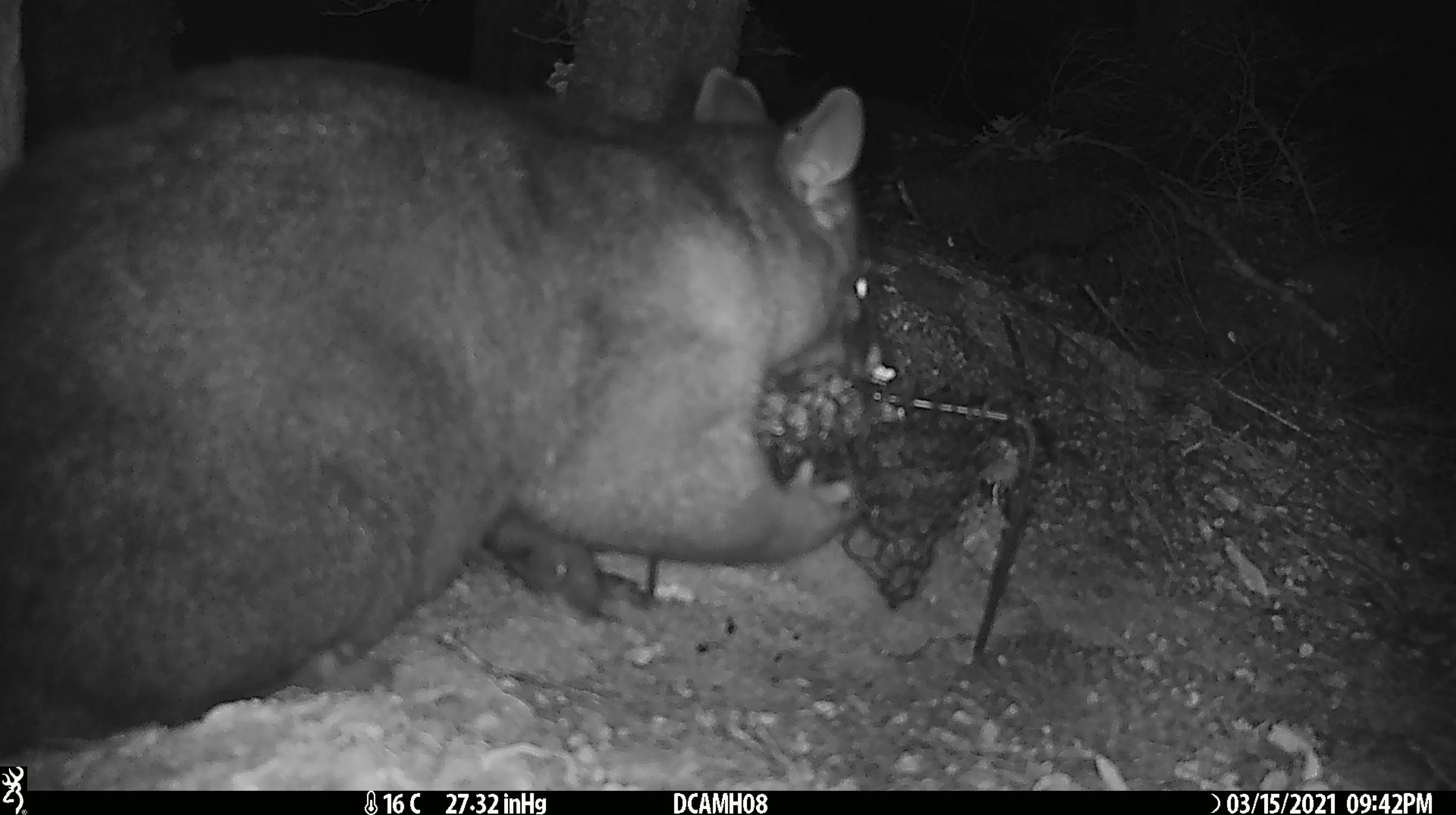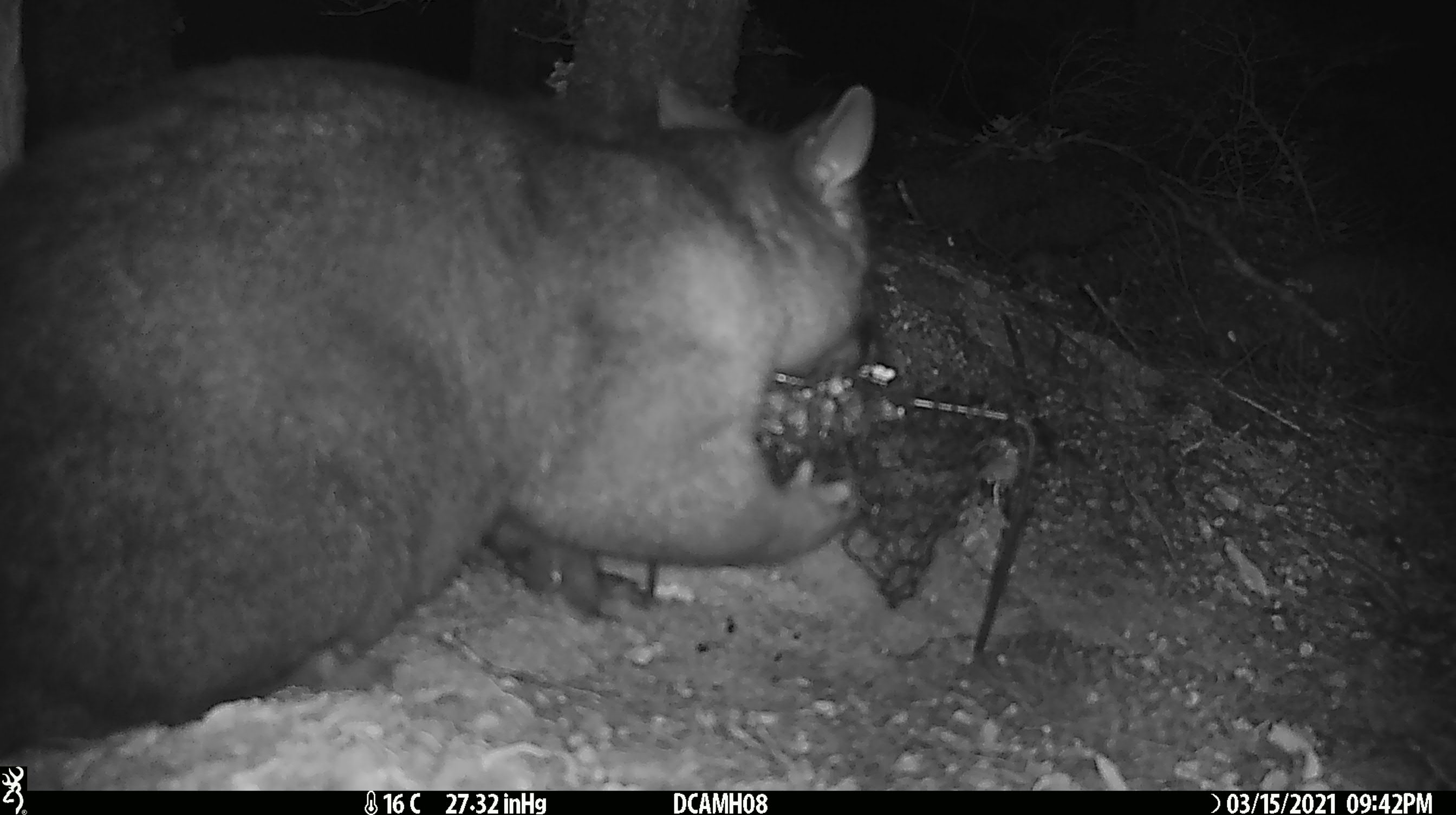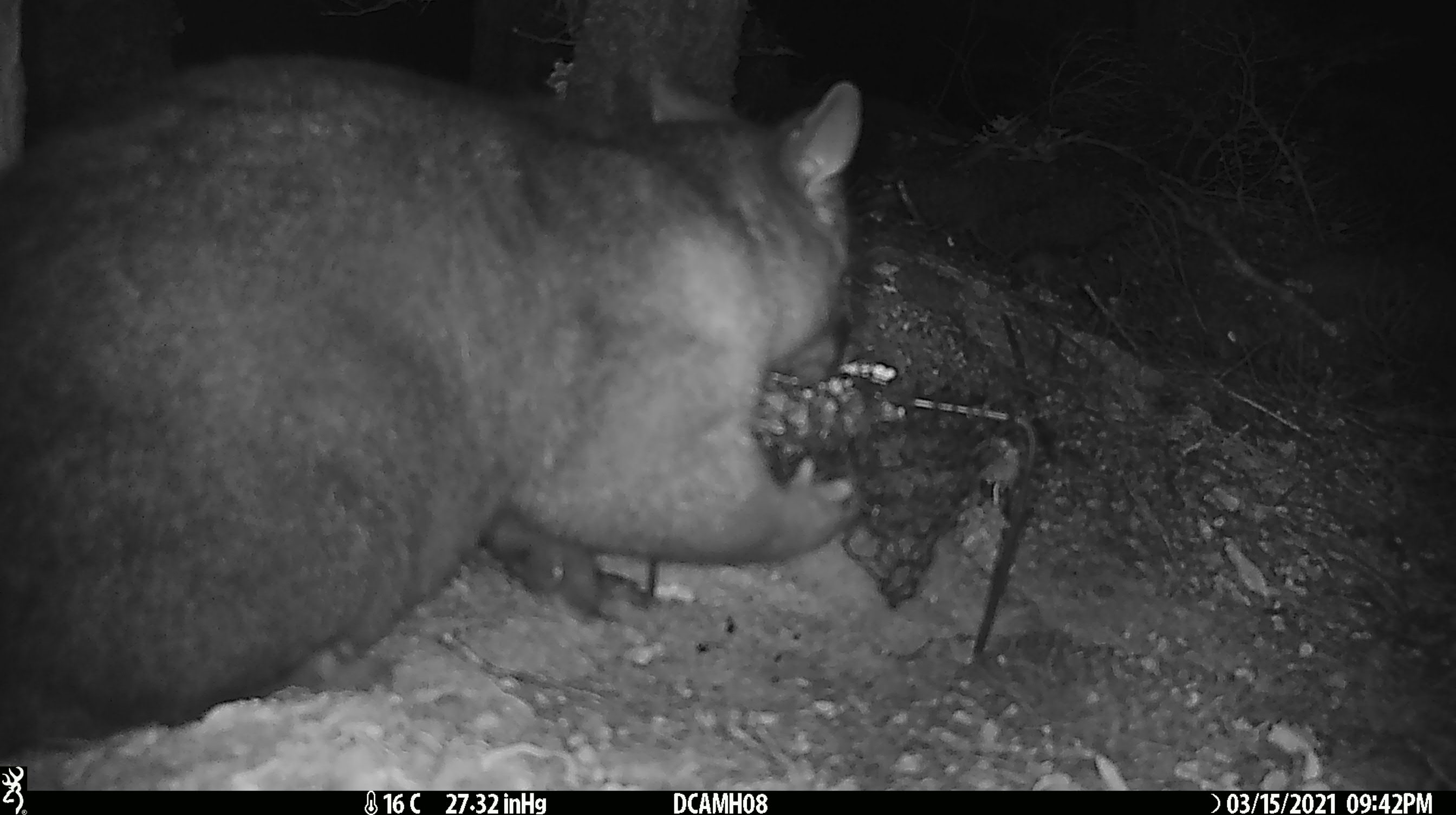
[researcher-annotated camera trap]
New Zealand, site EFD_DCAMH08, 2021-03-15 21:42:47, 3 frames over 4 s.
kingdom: Animalia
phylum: Chordata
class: Mammalia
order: Diprotodontia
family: Phalangeridae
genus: Trichosurus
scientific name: Trichosurus vulpecula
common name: common brushtail possum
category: possum